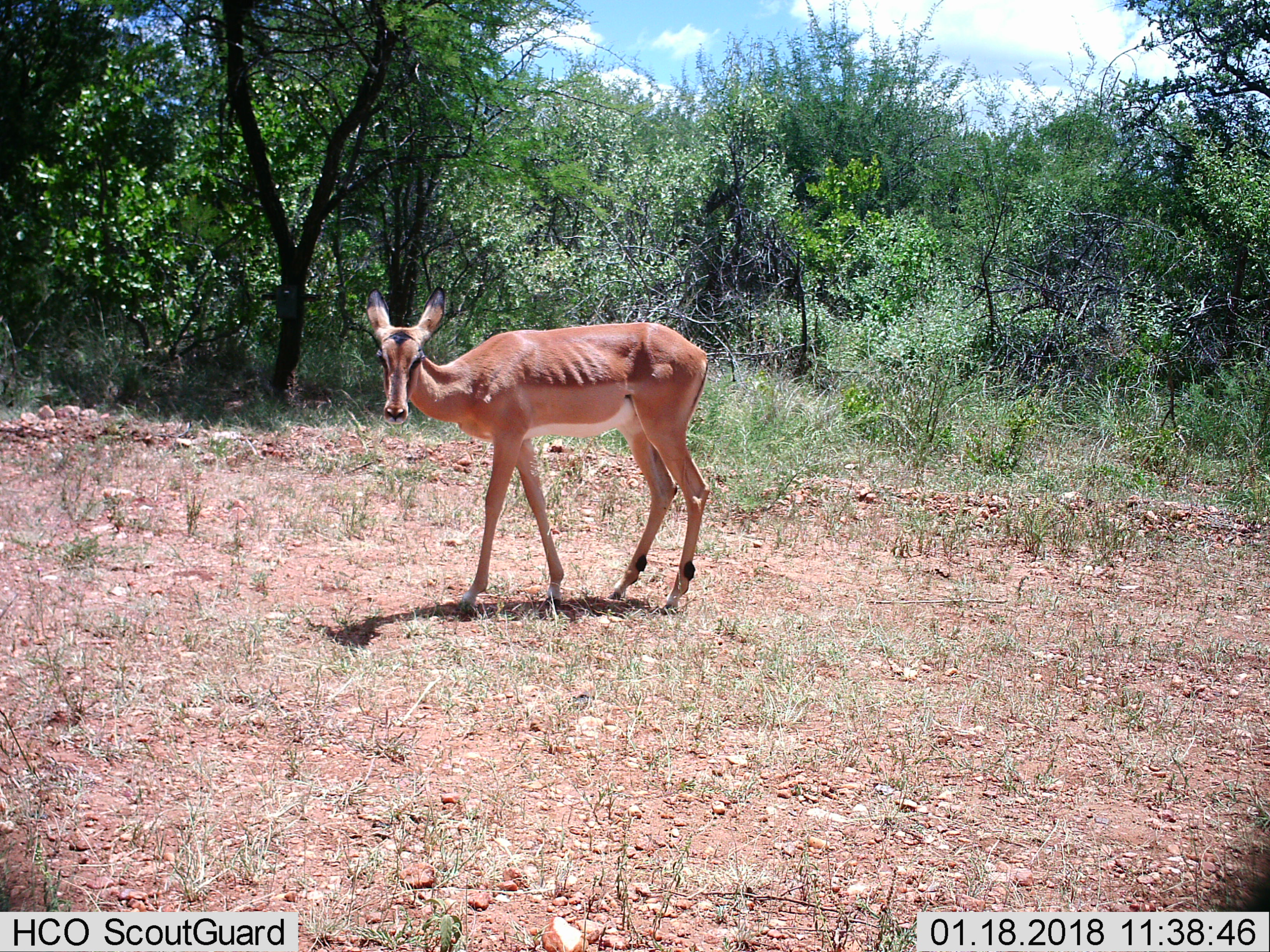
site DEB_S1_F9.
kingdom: Animalia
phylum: Chordata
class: Mammalia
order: Artiodactyla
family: Bovidae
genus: Aepyceros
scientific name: Aepyceros melampus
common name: impala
Impala (Aepyceros melampus), count 1. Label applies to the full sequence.